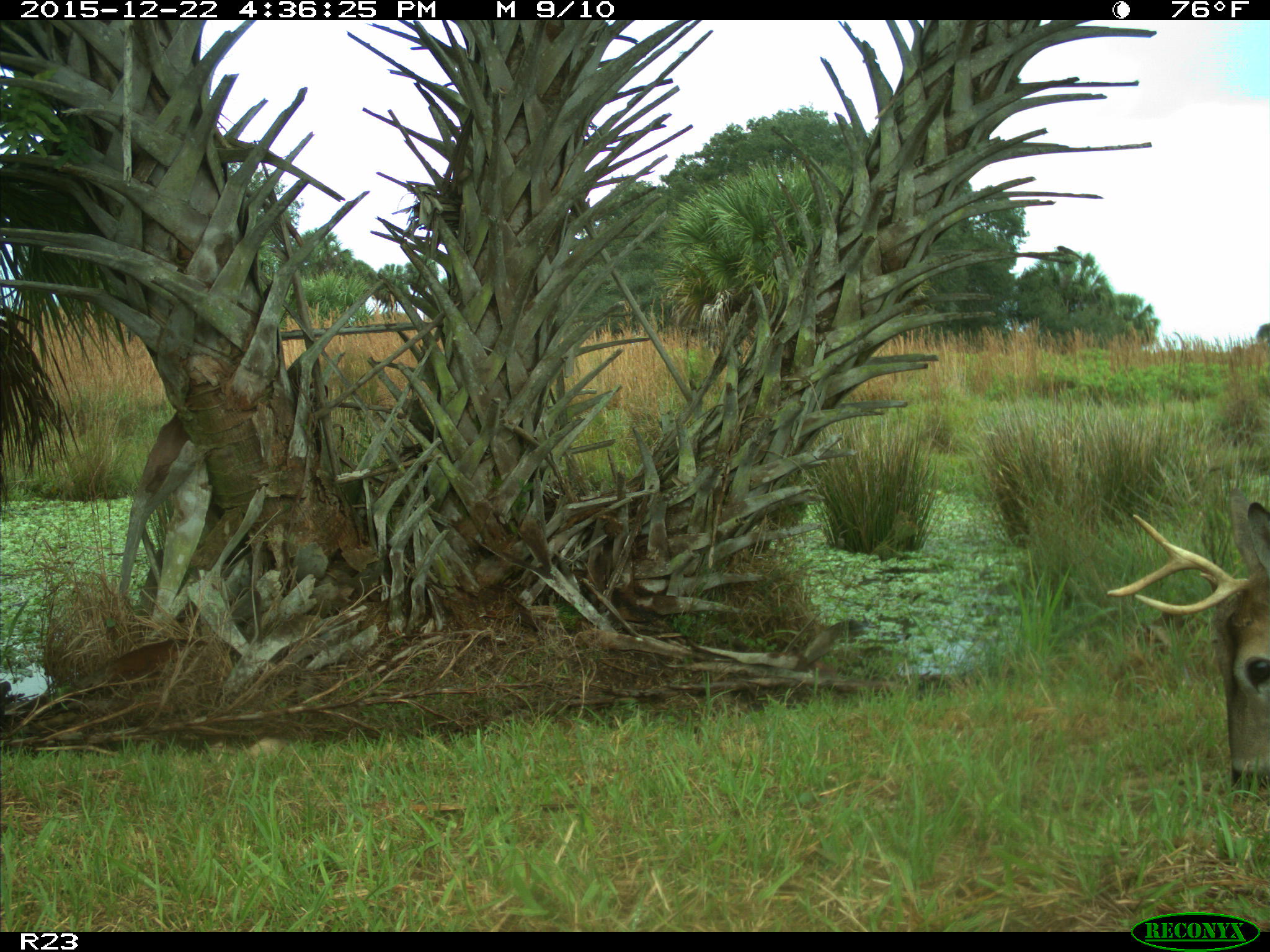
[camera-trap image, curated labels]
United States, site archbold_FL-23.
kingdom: Animalia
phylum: Chordata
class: Mammalia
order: Artiodactyla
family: Cervidae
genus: Odocoileus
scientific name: Odocoileus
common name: deer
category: unidentified deer